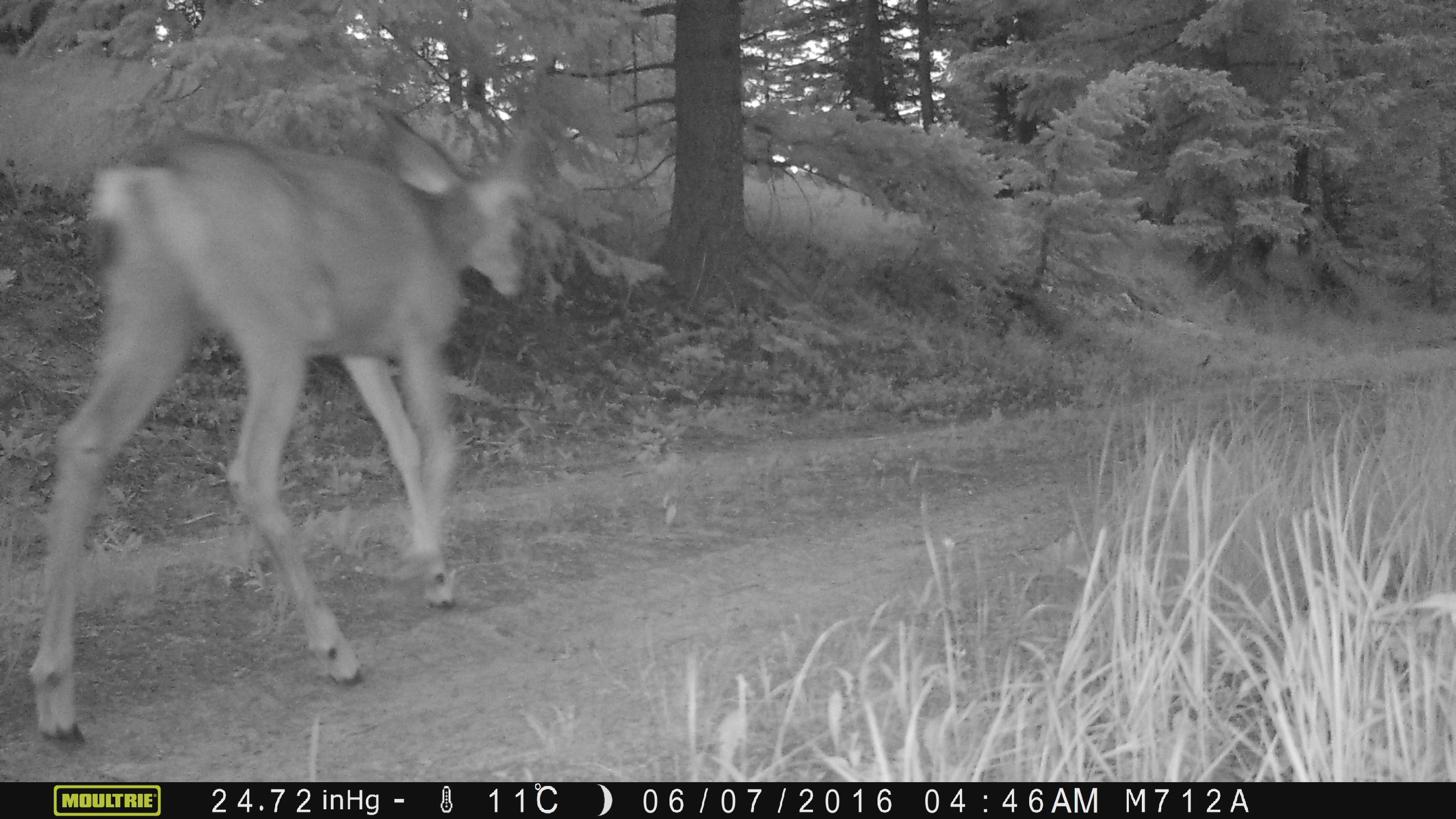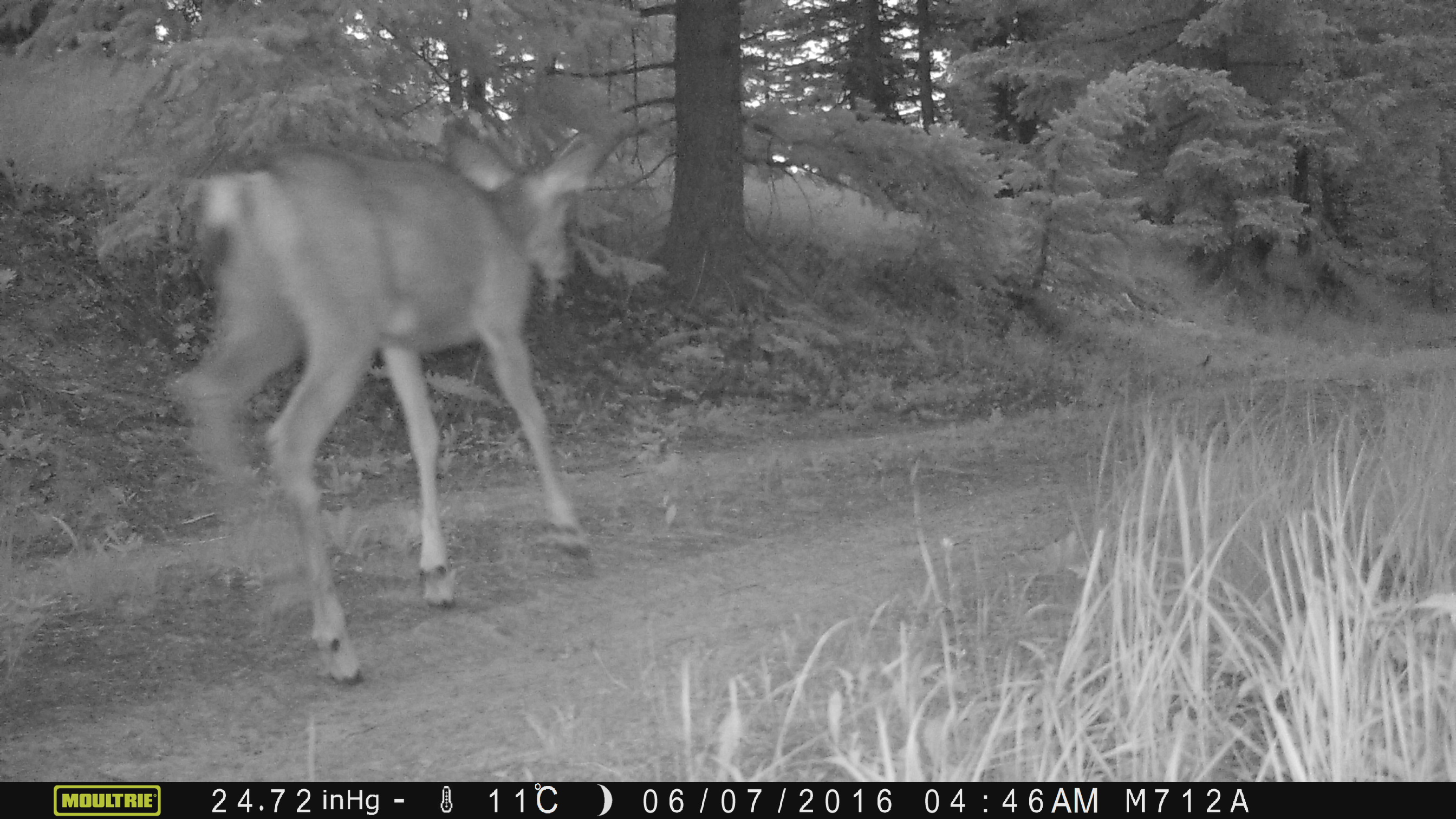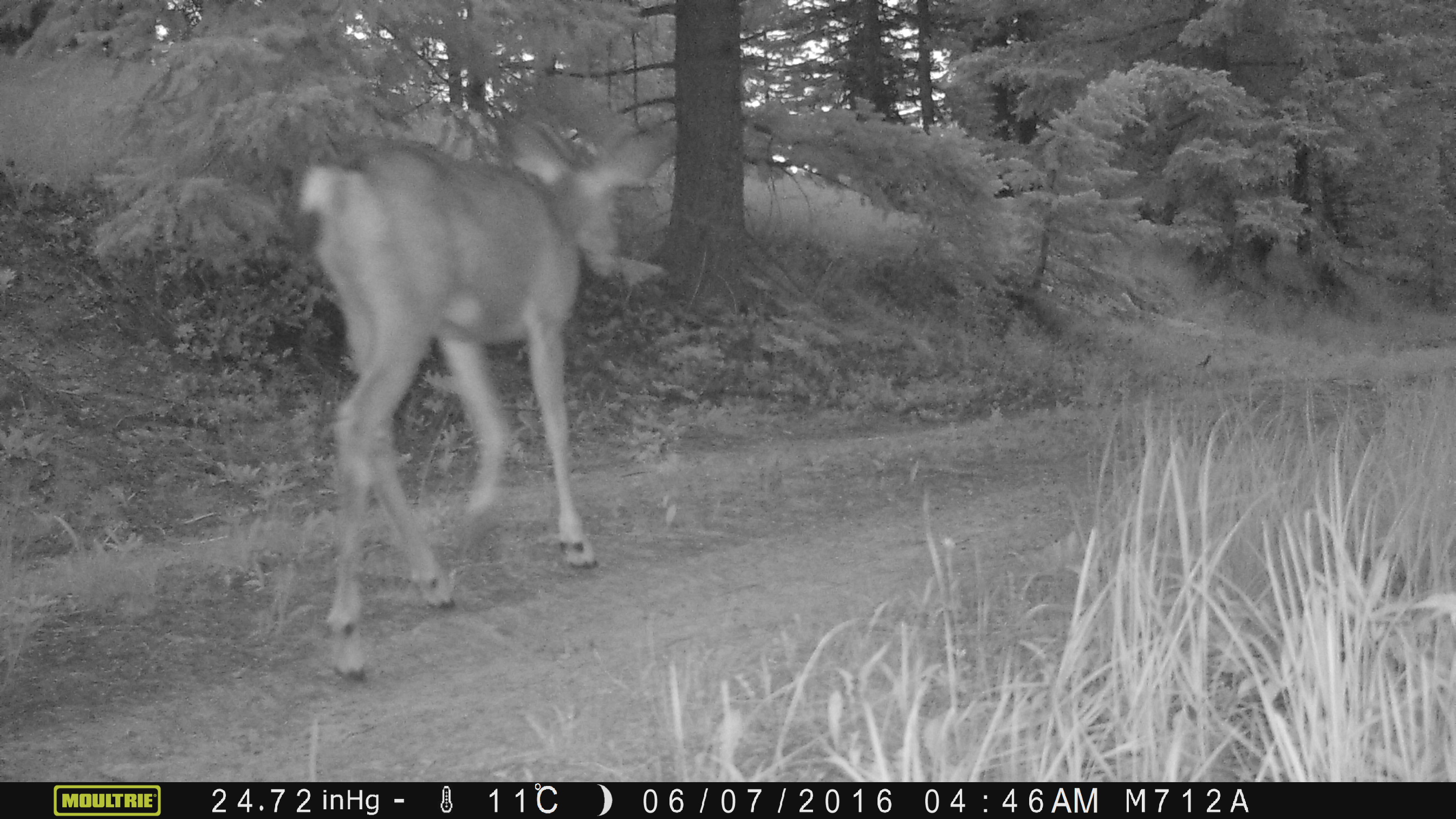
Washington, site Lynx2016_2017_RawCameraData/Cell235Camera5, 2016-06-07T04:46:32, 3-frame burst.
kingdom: Animalia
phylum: Chordata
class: Mammalia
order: Artiodactyla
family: Cervidae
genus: Odocoileus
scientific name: Odocoileus hemionus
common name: mule deer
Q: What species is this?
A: Odocoileus hemionus (mule deer).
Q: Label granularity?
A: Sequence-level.